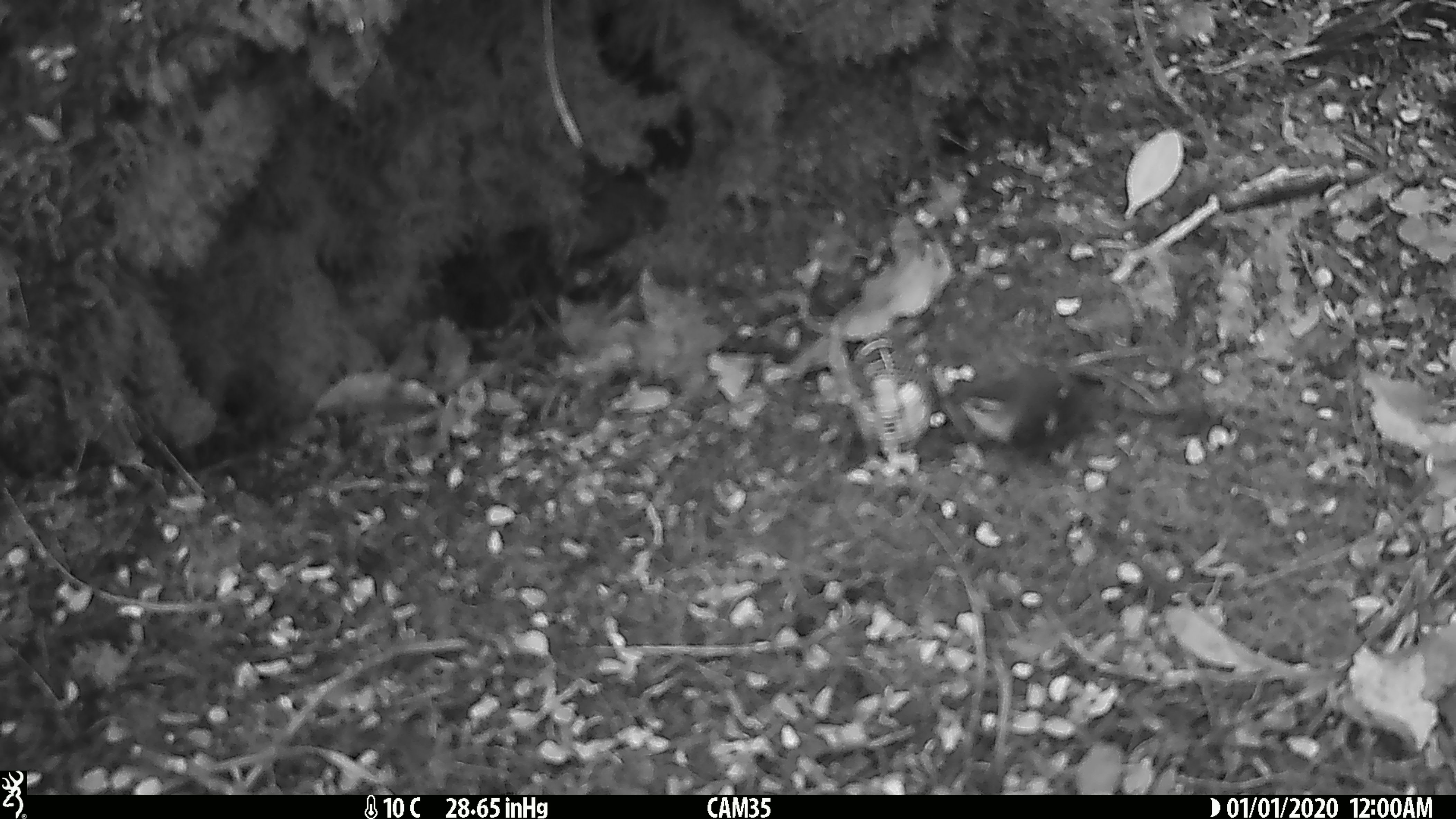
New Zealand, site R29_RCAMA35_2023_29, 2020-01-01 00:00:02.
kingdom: Animalia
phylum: Chordata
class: Aves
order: Passeriformes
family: Acanthisittidae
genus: Acanthisitta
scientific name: Acanthisitta chloris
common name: rifleman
Rifleman (Acanthisitta chloris).